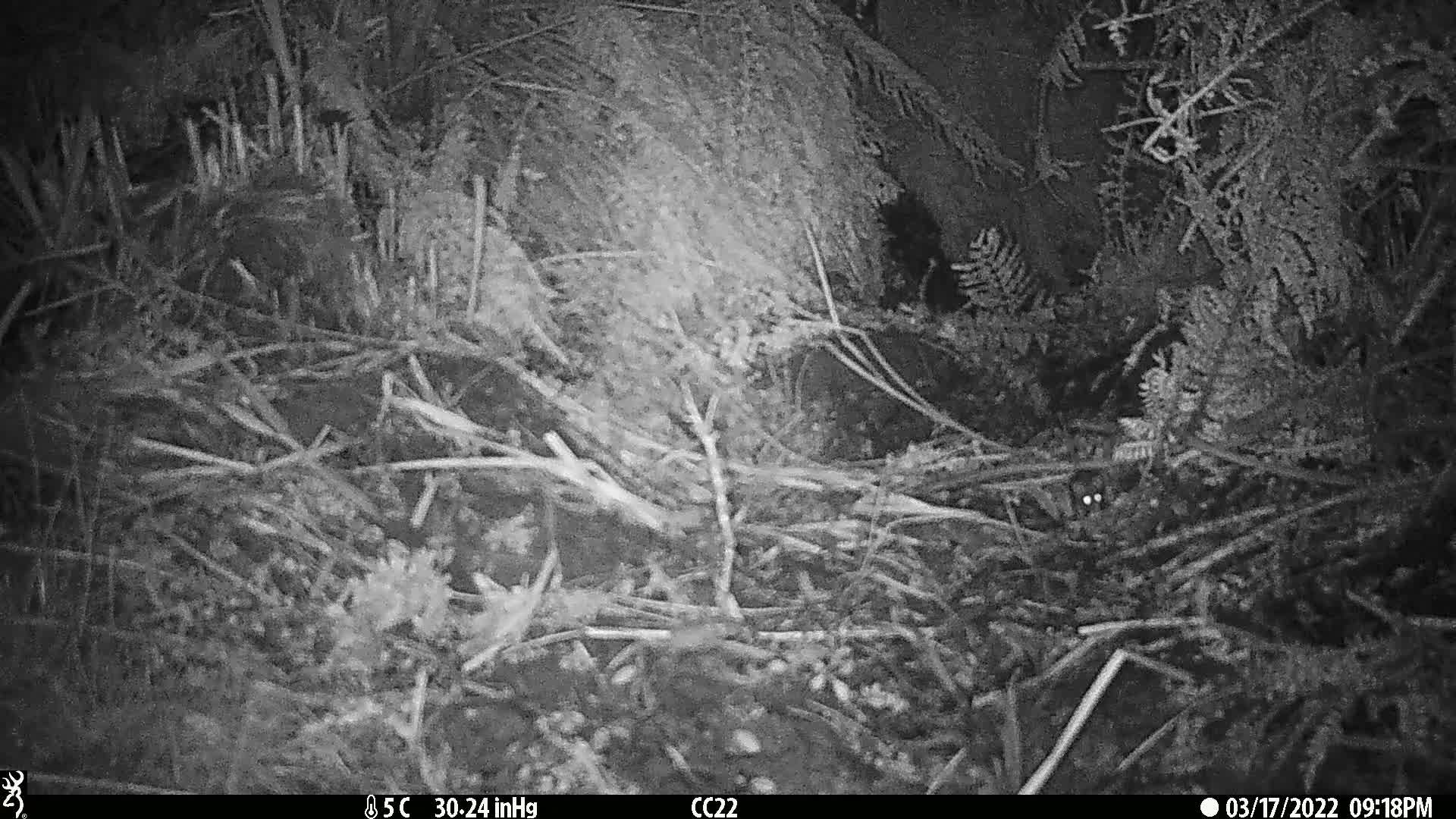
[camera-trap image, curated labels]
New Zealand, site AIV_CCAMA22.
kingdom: Animalia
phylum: Chordata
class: Mammalia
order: Rodentia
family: Muridae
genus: Mus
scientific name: Mus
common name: mouse